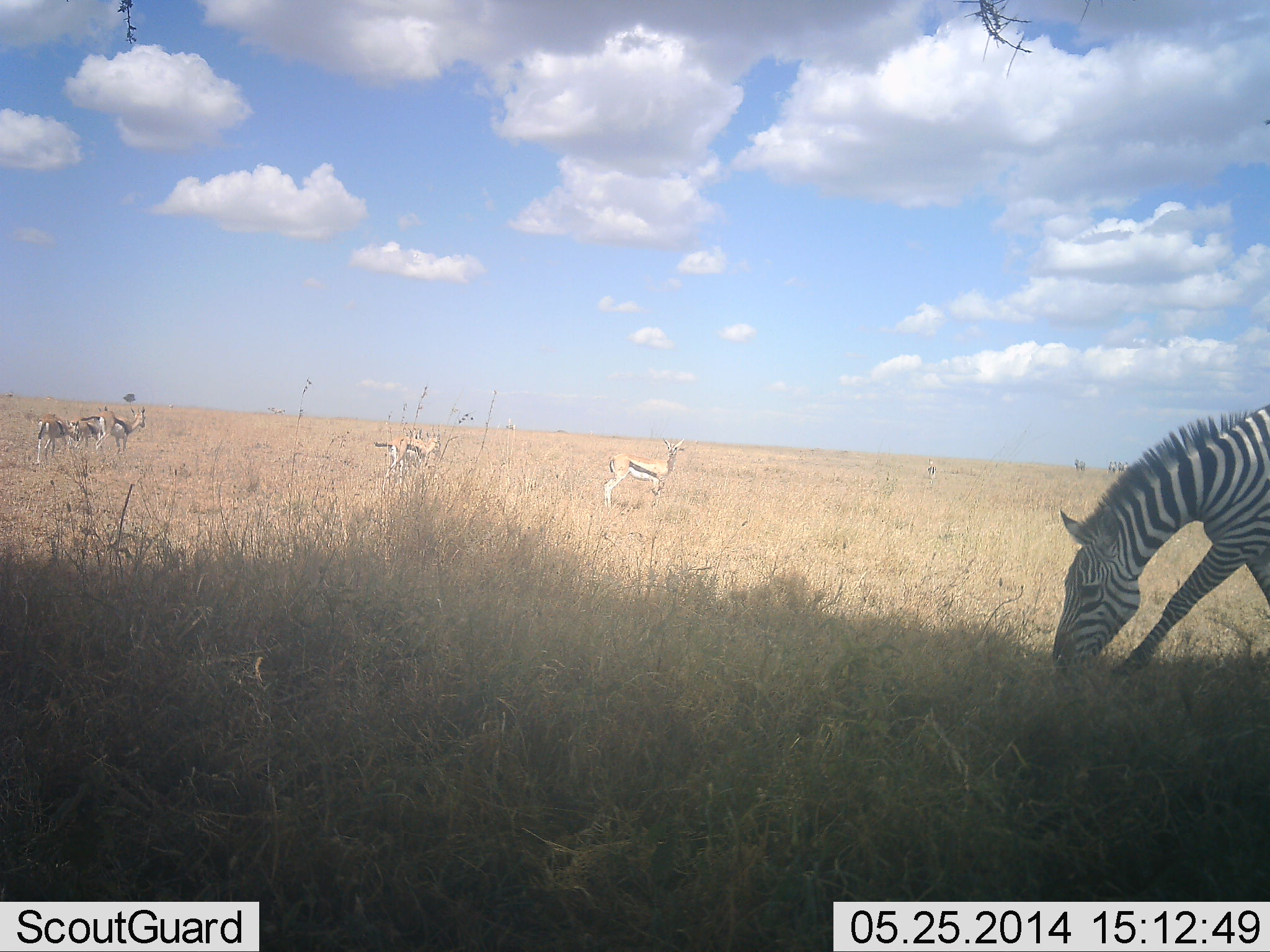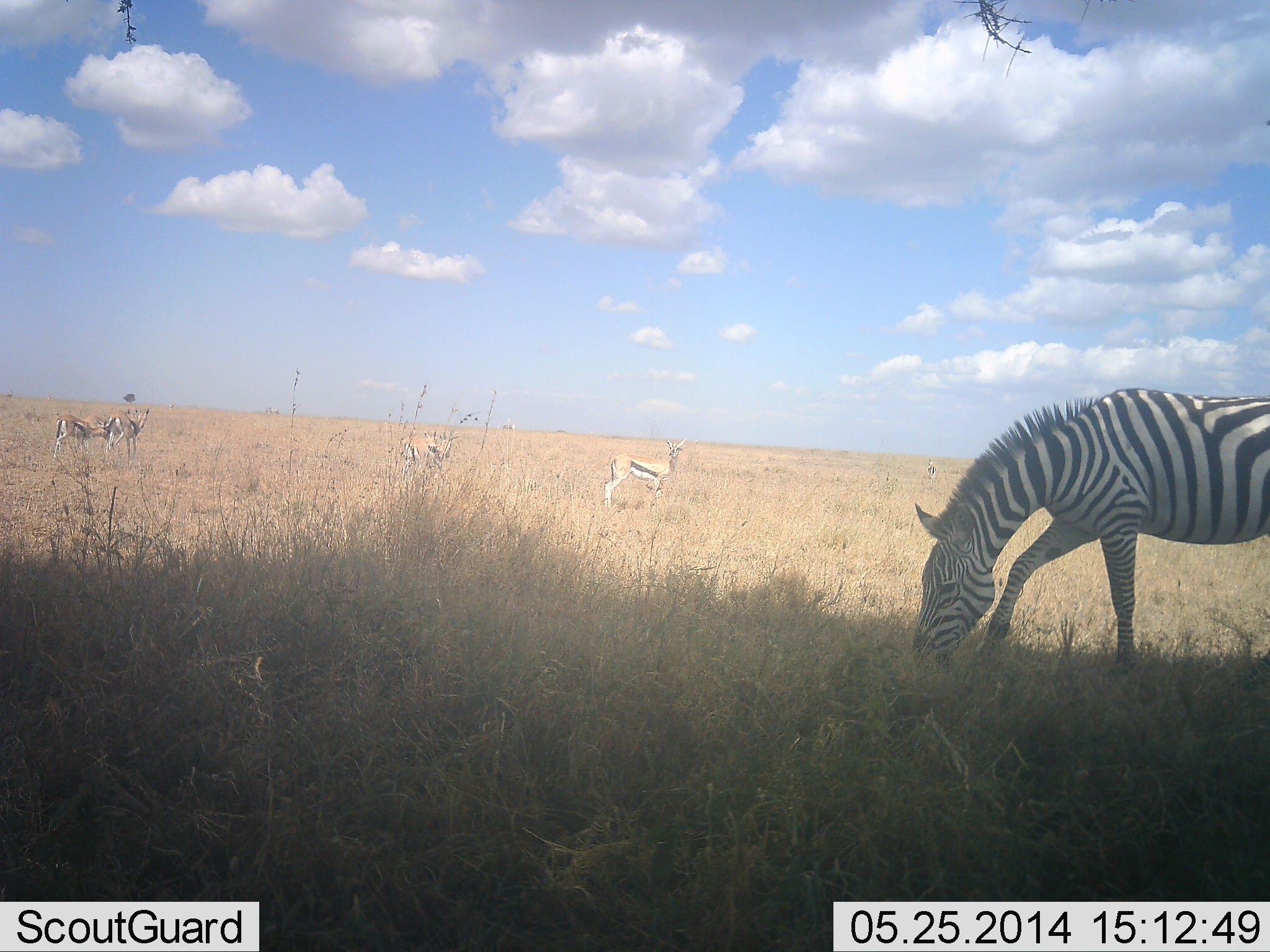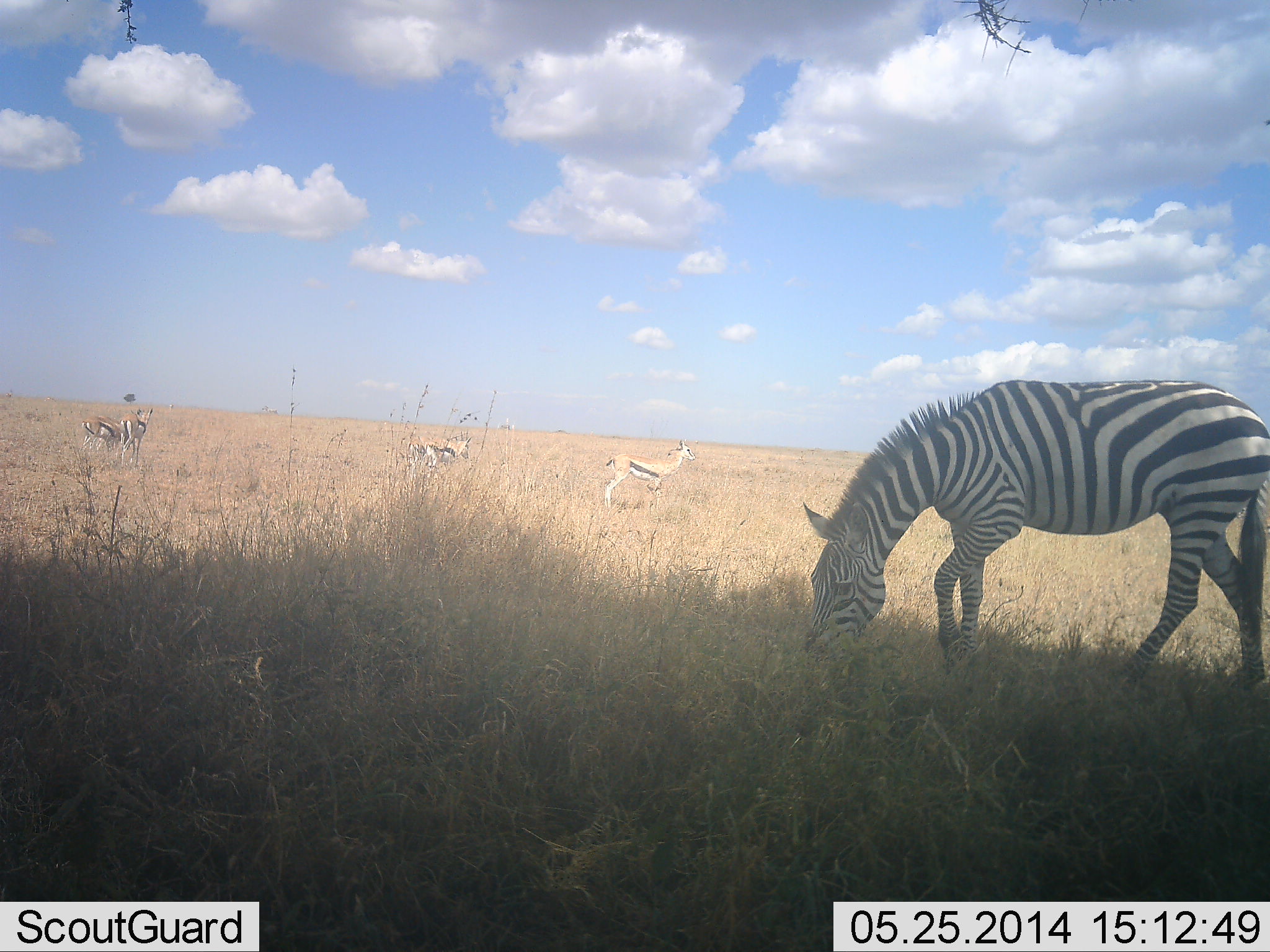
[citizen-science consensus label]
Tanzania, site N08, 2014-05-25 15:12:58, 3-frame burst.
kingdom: Animalia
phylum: Chordata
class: Mammalia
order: Artiodactyla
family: Bovidae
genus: Eudorcas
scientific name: Eudorcas thomsonii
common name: thomson's gazelle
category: gazellethomsons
Gazellethomsons (thomson's gazelle) (Eudorcas thomsonii), count 4. Behavior (volunteer vote fractions): standing 82%, resting 5%, moving 42%, interacting 4%. Young present (vote fraction): 2%. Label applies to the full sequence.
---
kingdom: Animalia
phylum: Chordata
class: Mammalia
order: Perissodactyla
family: Equidae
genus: Equus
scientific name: Equus quagga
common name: plains zebra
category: zebra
Zebra (plains zebra) (Equus quagga), count 1. Behavior (volunteer vote fractions): standing 7%, resting 0%, moving 15%, interacting 0%. Young present (vote fraction): 0%. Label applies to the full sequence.